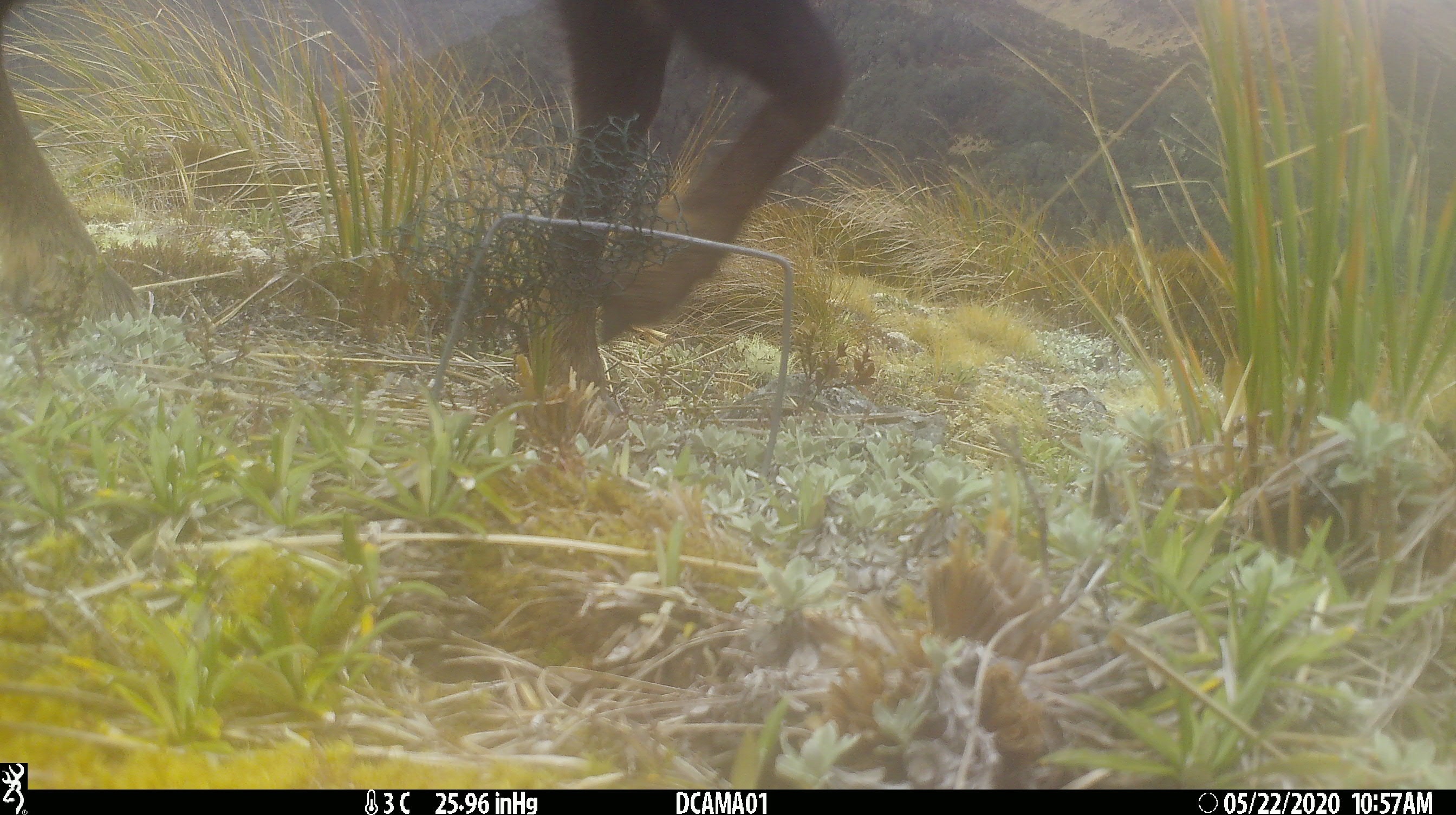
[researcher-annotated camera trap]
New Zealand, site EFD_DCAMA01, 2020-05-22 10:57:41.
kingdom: Animalia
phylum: Chordata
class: Mammalia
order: Artiodactyla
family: Cervidae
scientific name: Cervidae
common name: deer